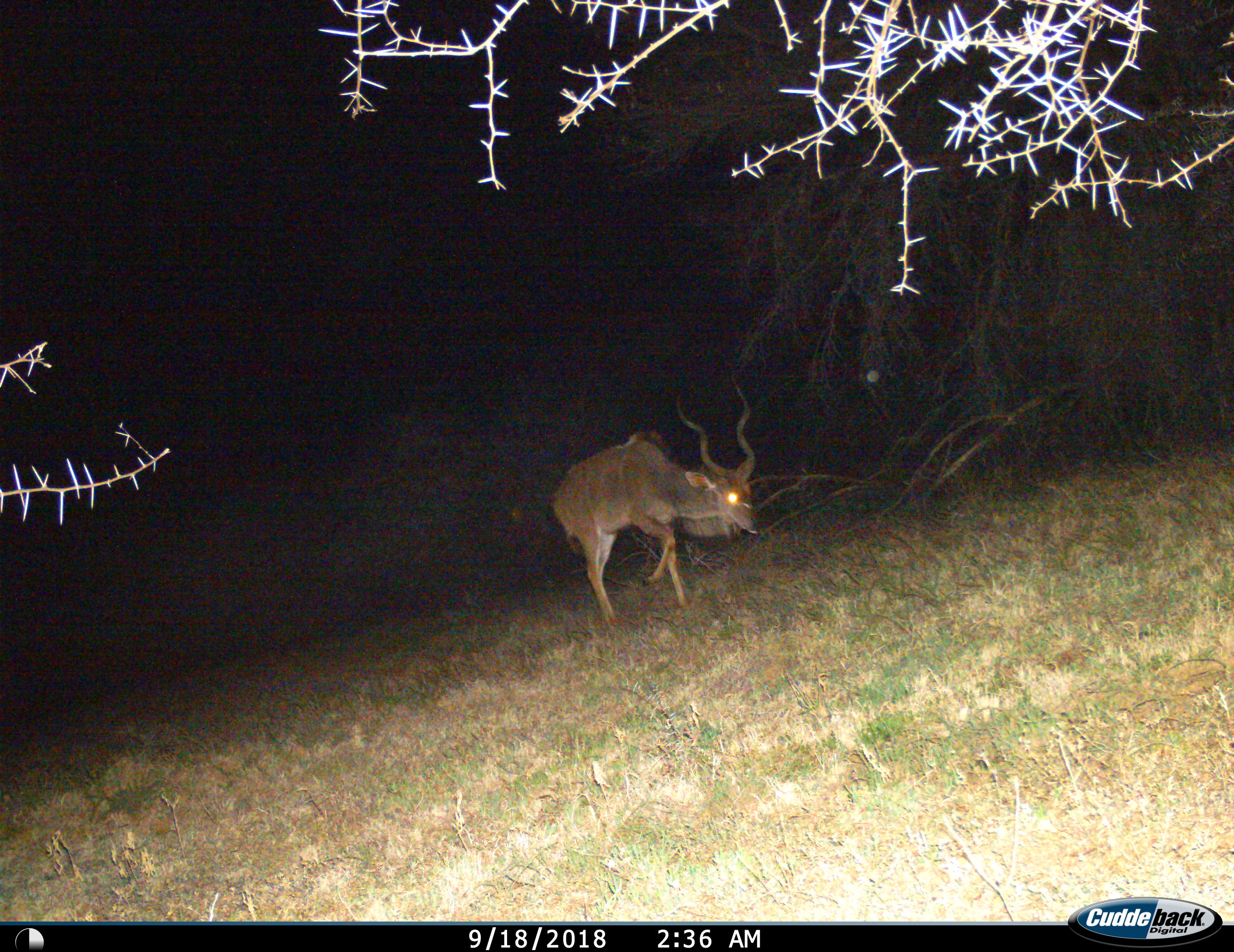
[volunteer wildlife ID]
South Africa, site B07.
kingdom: Animalia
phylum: Chordata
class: Mammalia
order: Artiodactyla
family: Bovidae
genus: Tragelaphus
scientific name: Tragelaphus strepsiceros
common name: greater kudu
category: kudu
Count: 1.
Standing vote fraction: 0%.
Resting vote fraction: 0%.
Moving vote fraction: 100%.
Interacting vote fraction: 0%.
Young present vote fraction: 0%.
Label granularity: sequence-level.